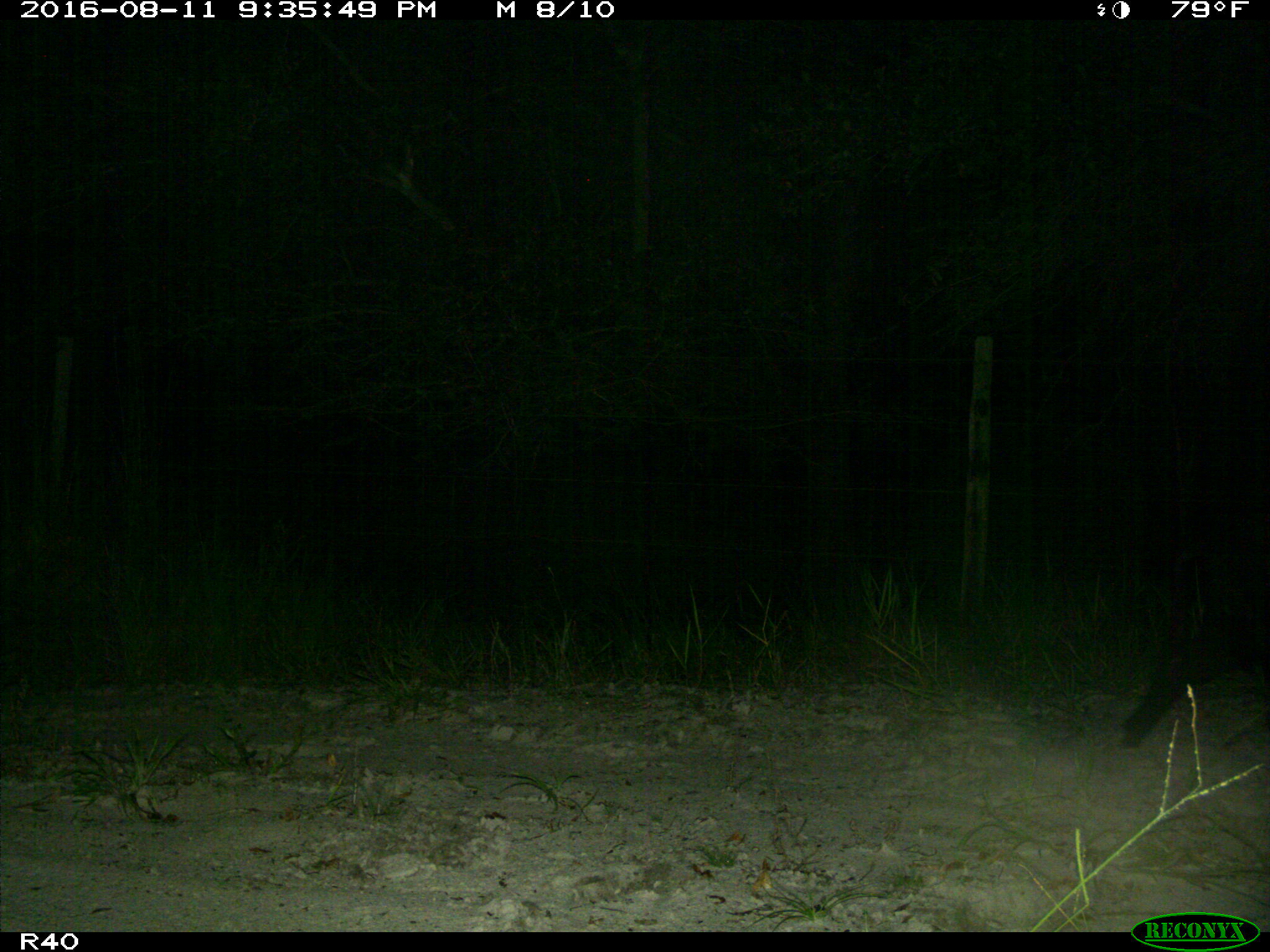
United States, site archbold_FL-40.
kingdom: Animalia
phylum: Chordata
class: Mammalia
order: Artiodactyla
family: Suidae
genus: Sus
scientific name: Sus scrofa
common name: wild boar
Sus scrofa (wild boar).